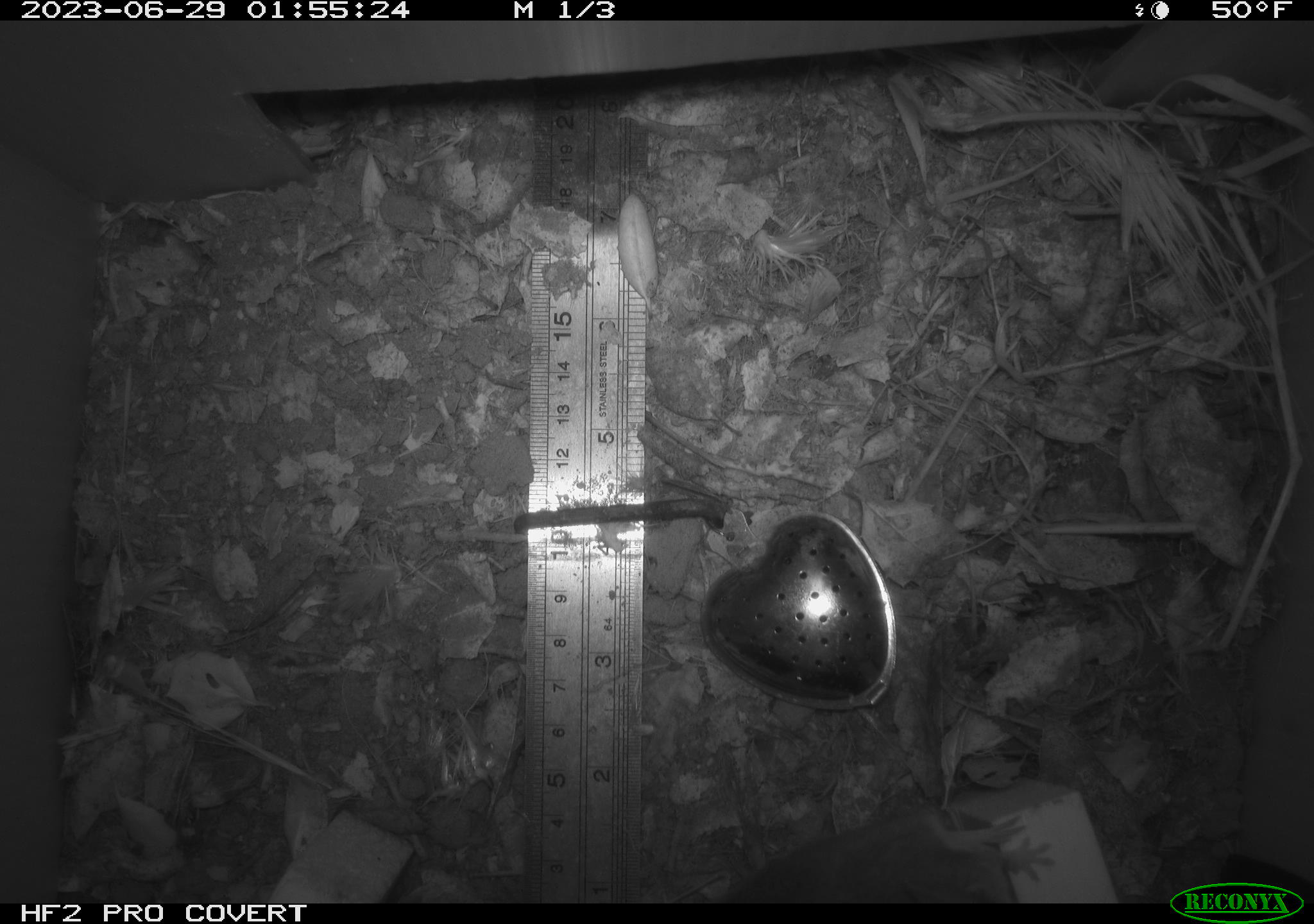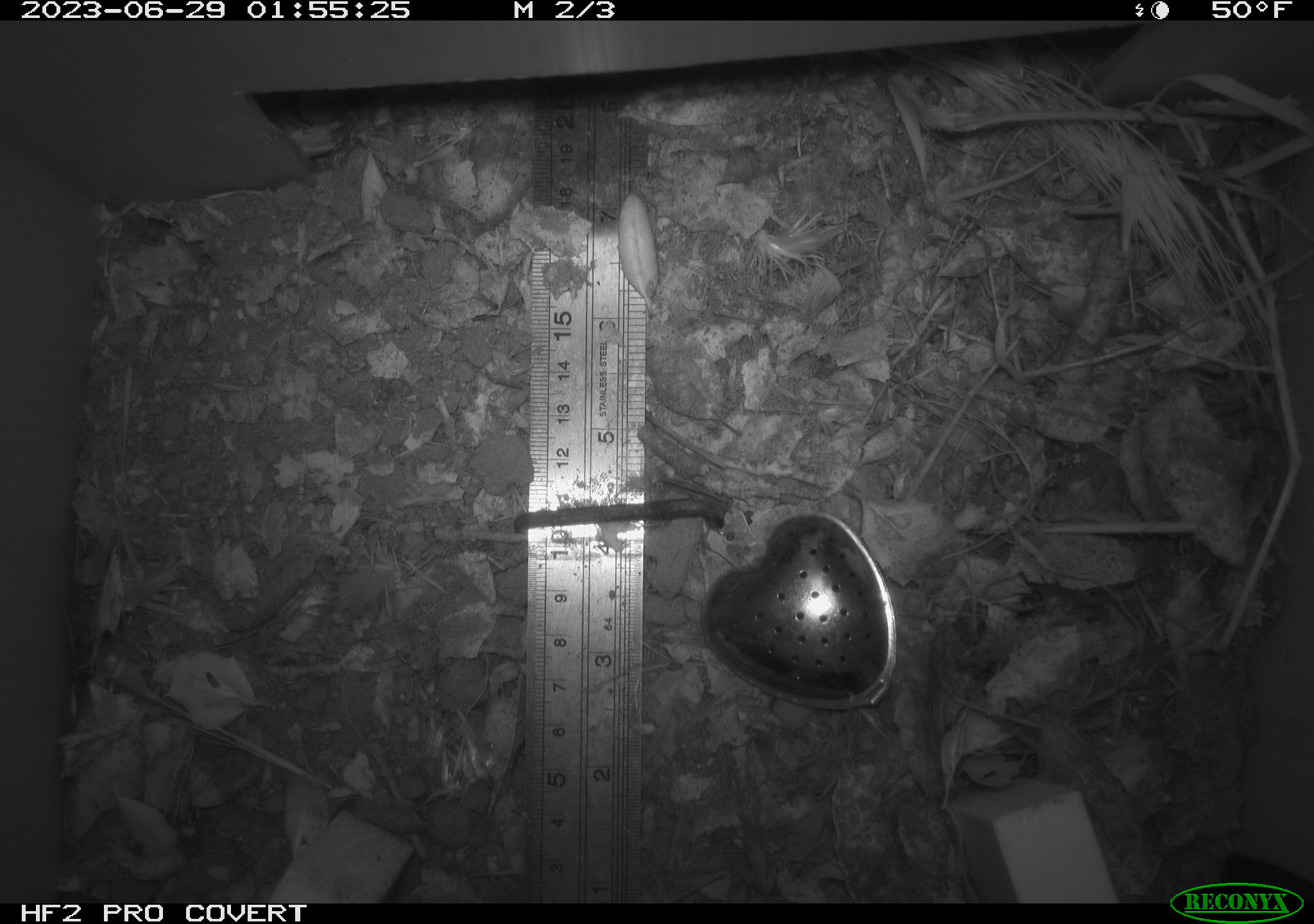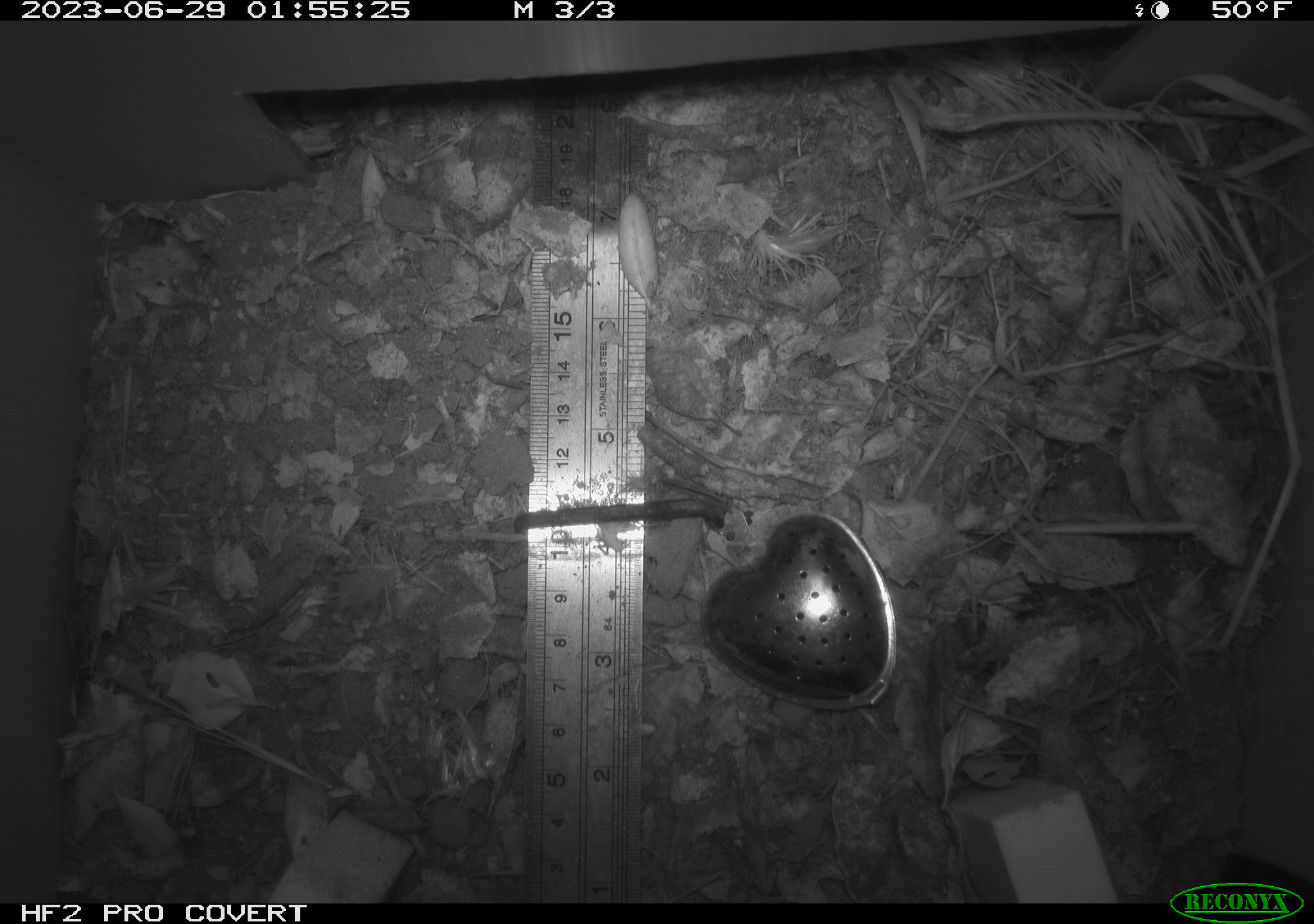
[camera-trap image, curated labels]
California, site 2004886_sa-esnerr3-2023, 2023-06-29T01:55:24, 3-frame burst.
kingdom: Animalia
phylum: Chordata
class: Mammalia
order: Rodentia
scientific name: Rodentia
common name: mouse species